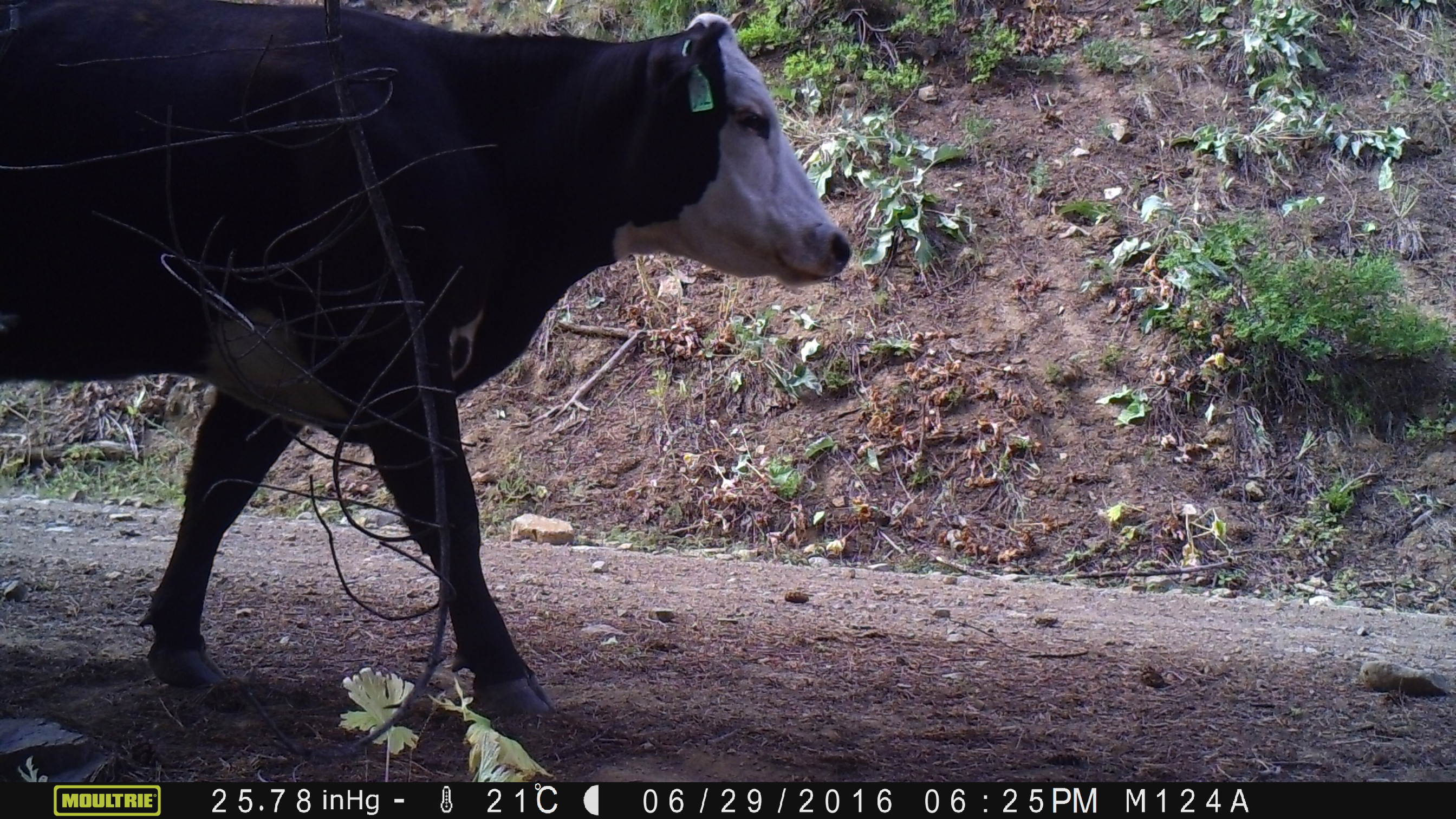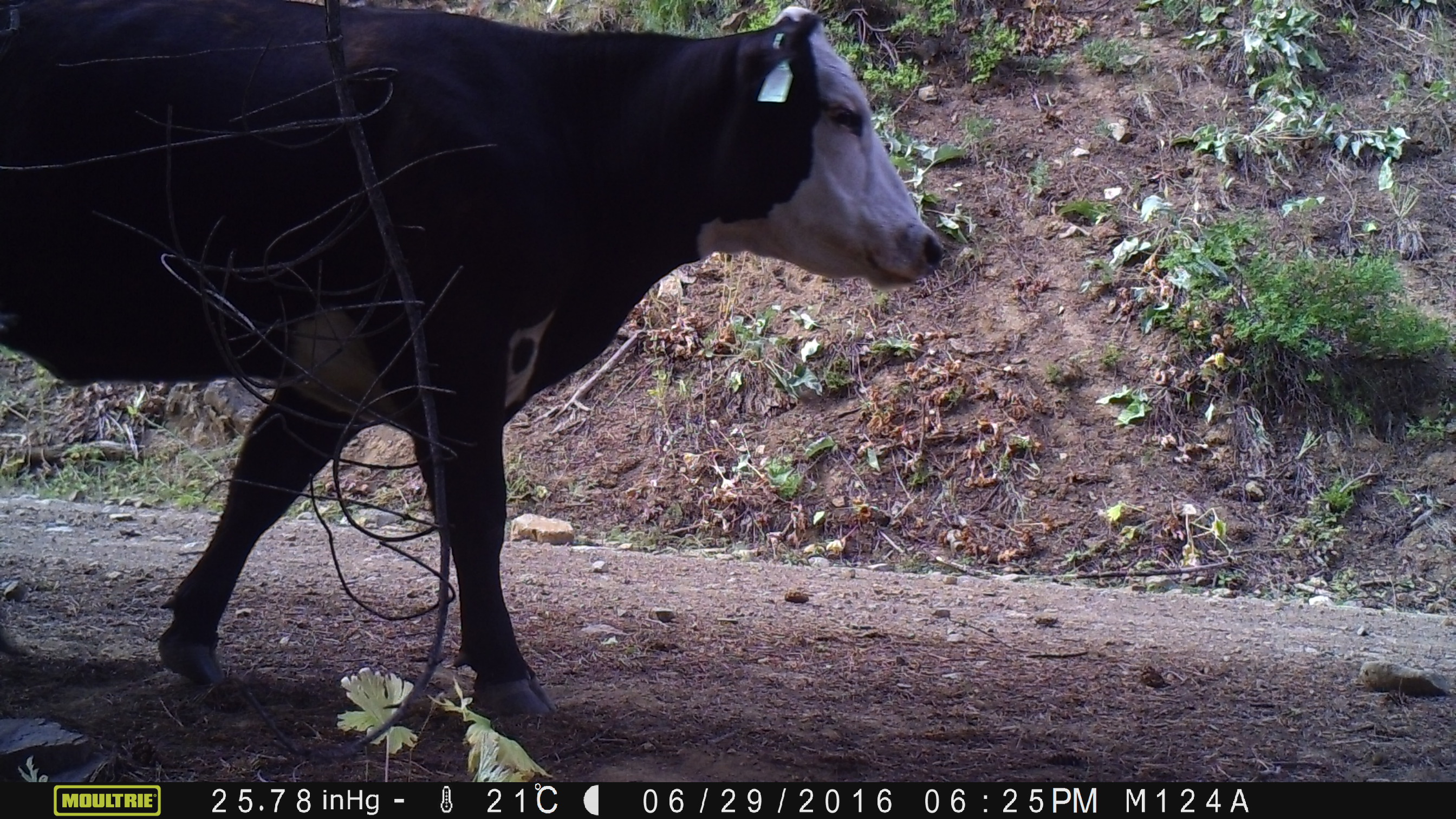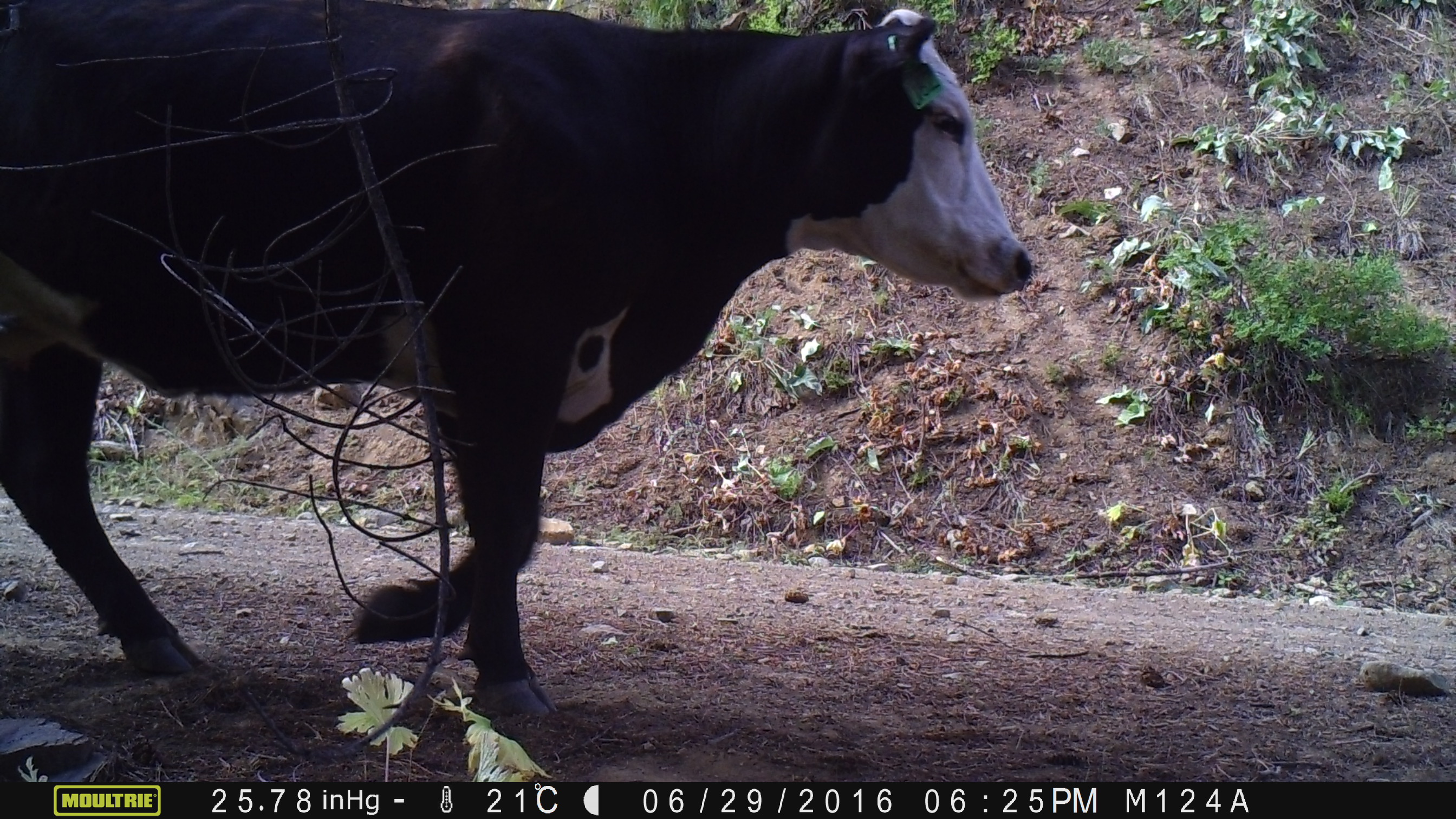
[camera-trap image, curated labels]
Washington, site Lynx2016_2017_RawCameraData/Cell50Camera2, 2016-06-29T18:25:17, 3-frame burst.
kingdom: Animalia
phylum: Chordata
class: Mammalia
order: Artiodactyla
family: Bovidae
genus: Bos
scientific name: Bos taurus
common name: domestic cattle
Domestic cattle (Bos taurus). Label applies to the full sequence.